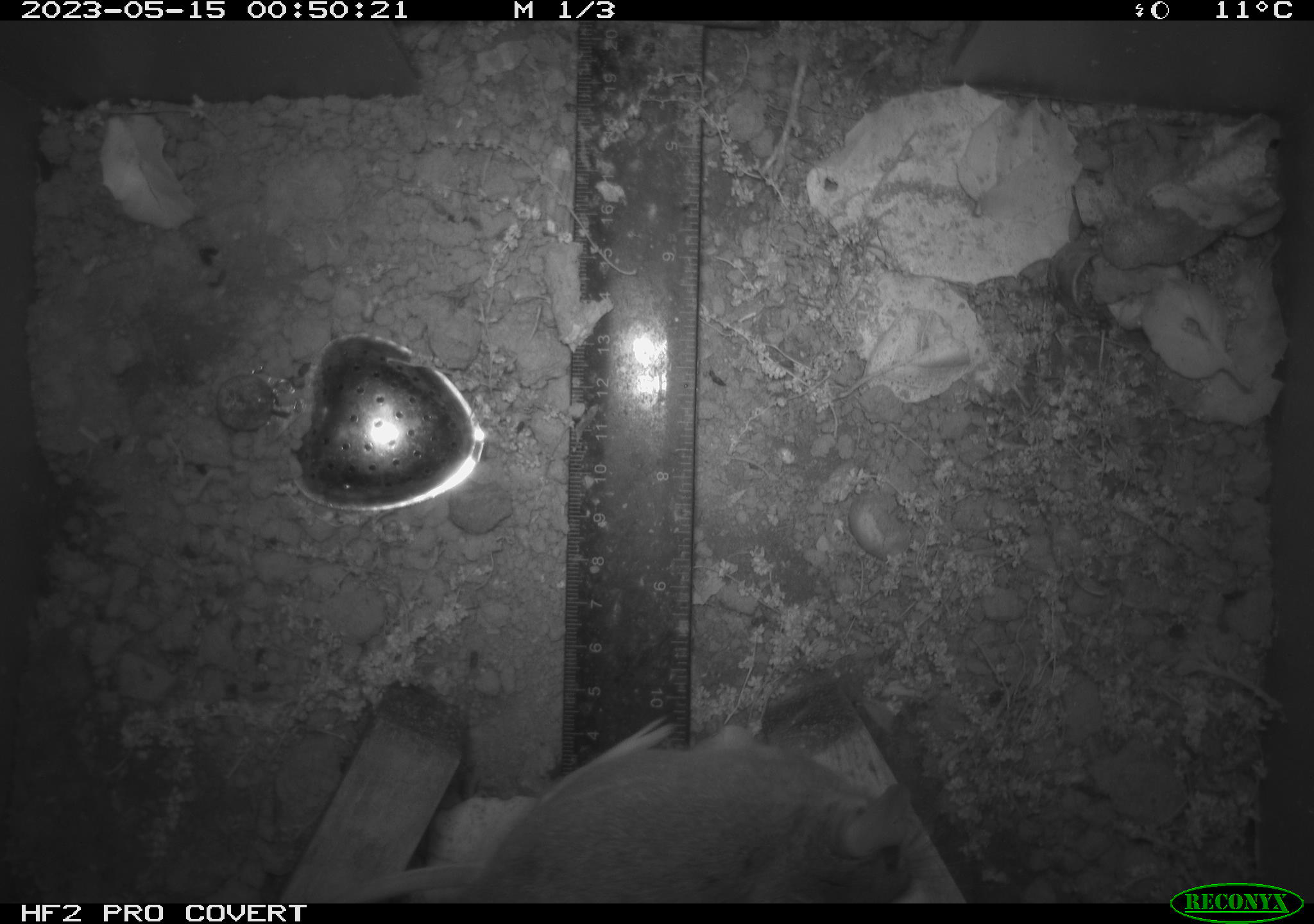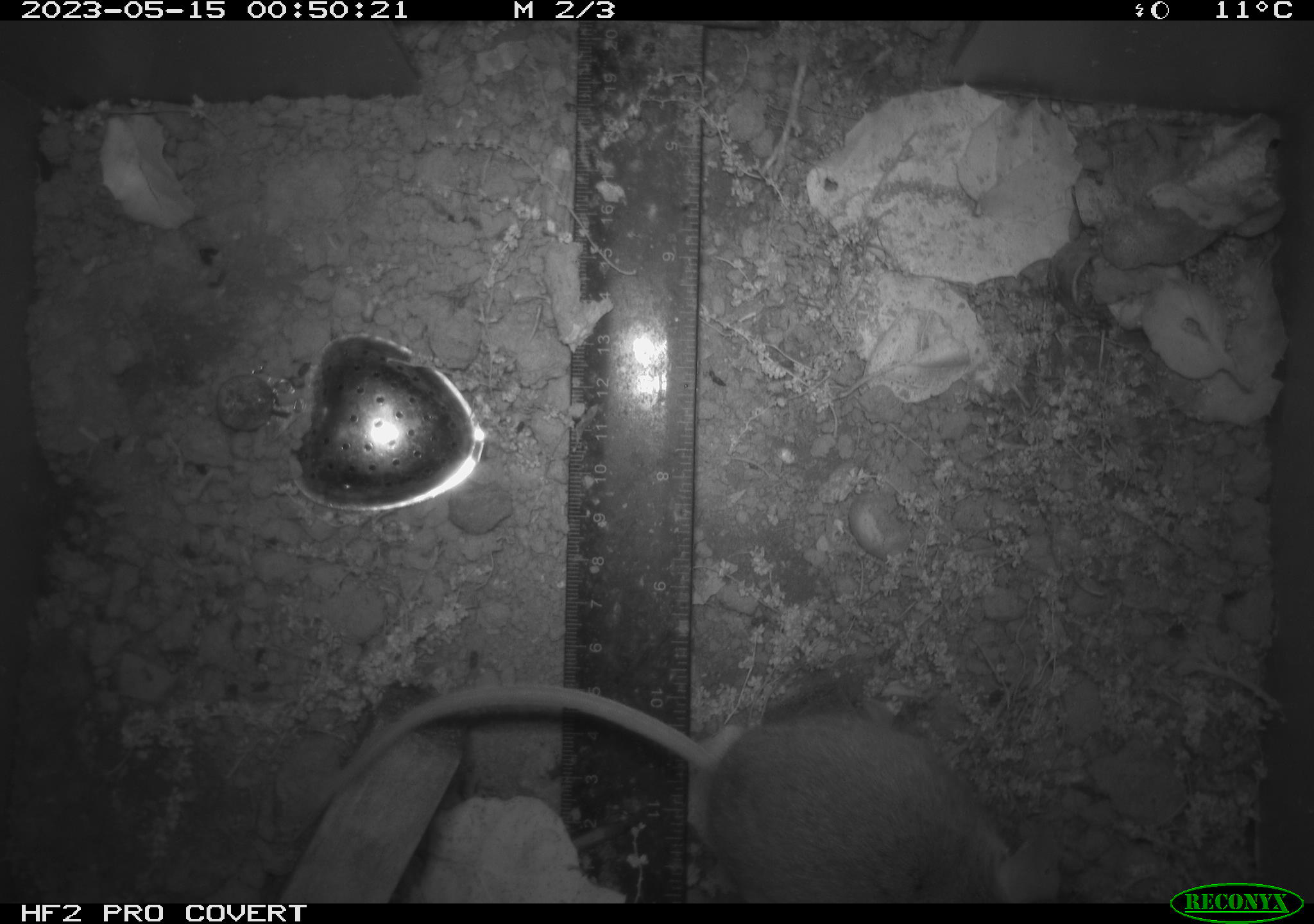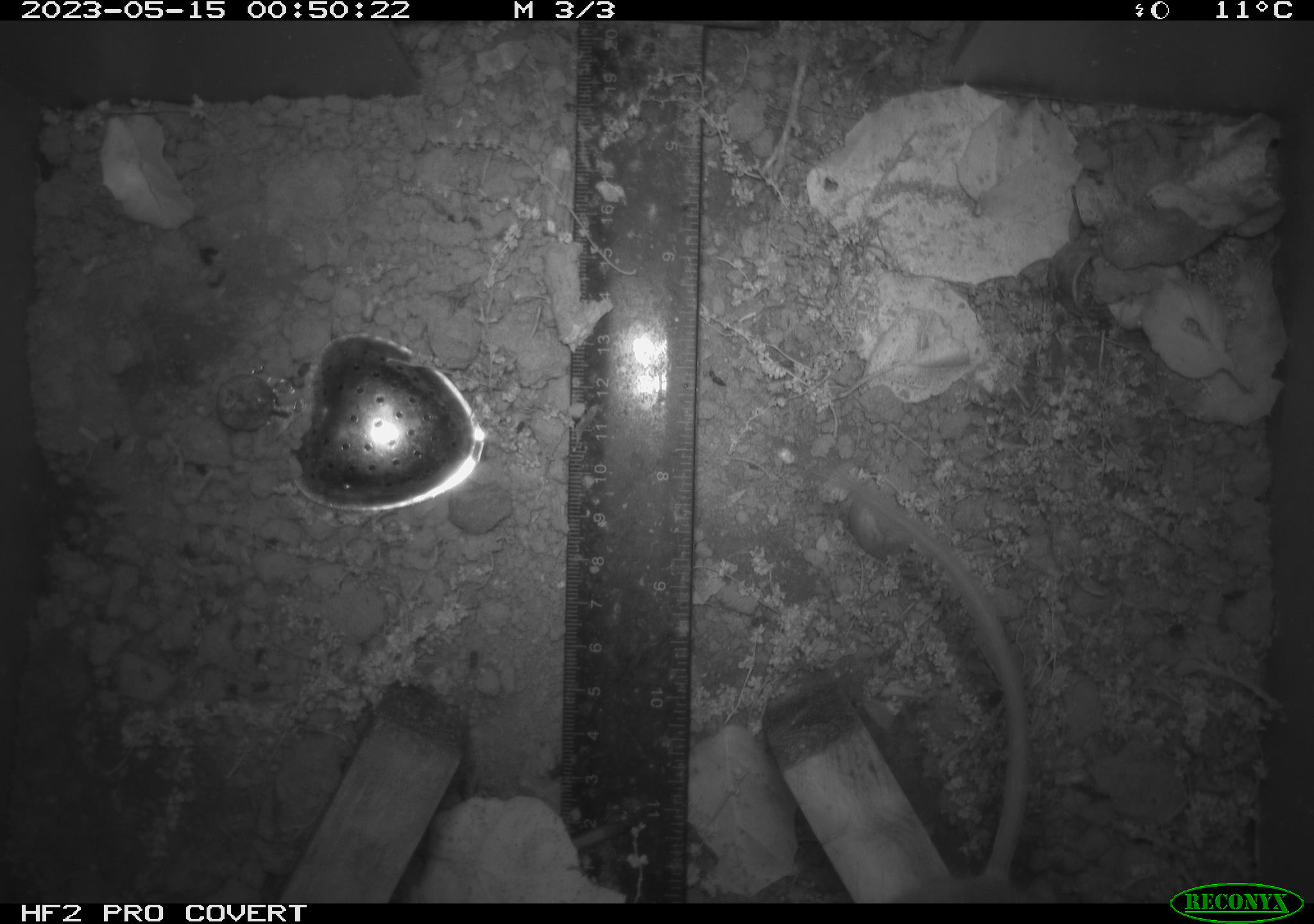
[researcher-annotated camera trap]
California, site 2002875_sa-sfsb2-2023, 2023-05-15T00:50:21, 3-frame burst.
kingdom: Animalia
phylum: Chordata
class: Mammalia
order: Rodentia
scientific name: Rodentia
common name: mouse species